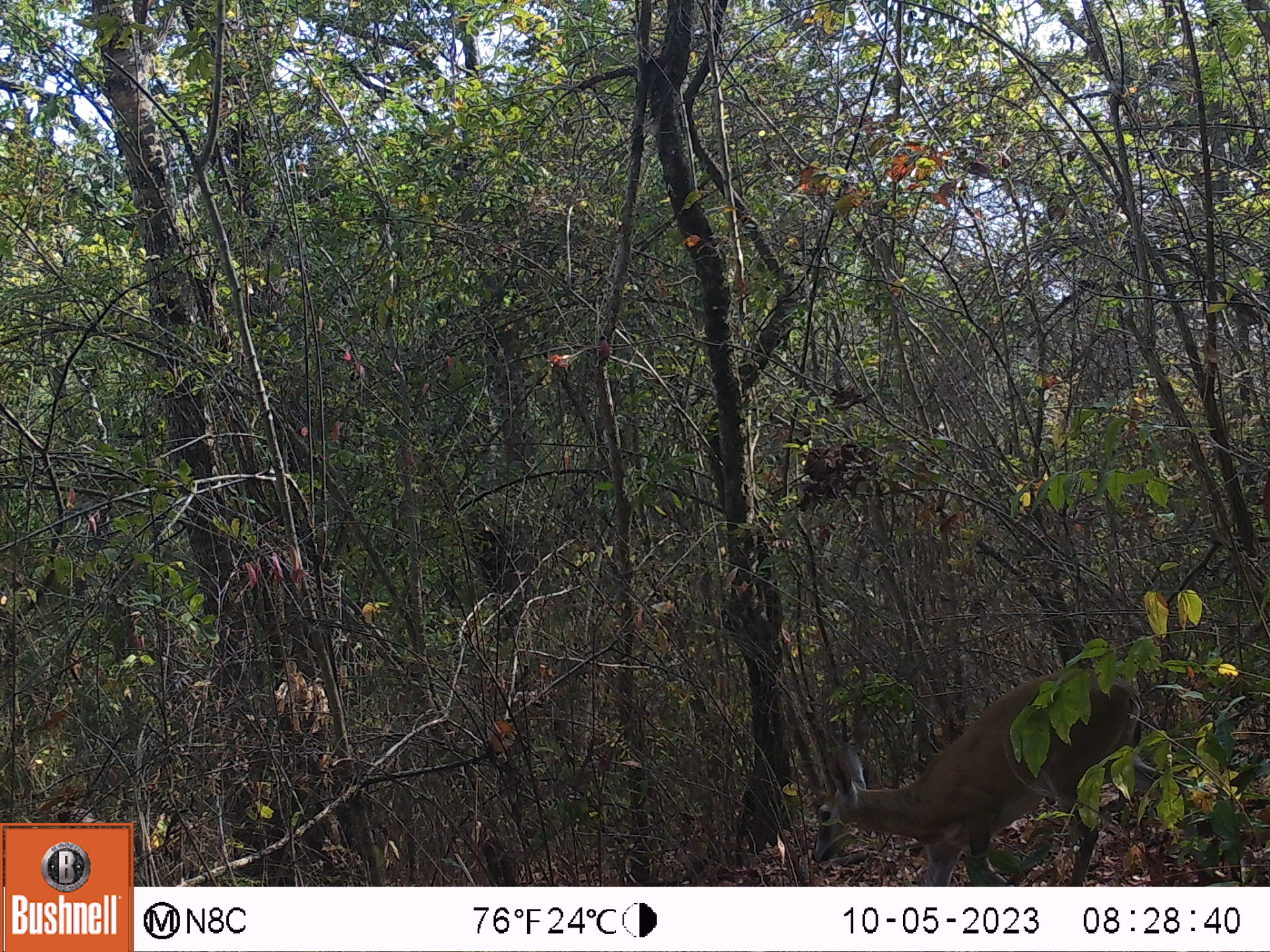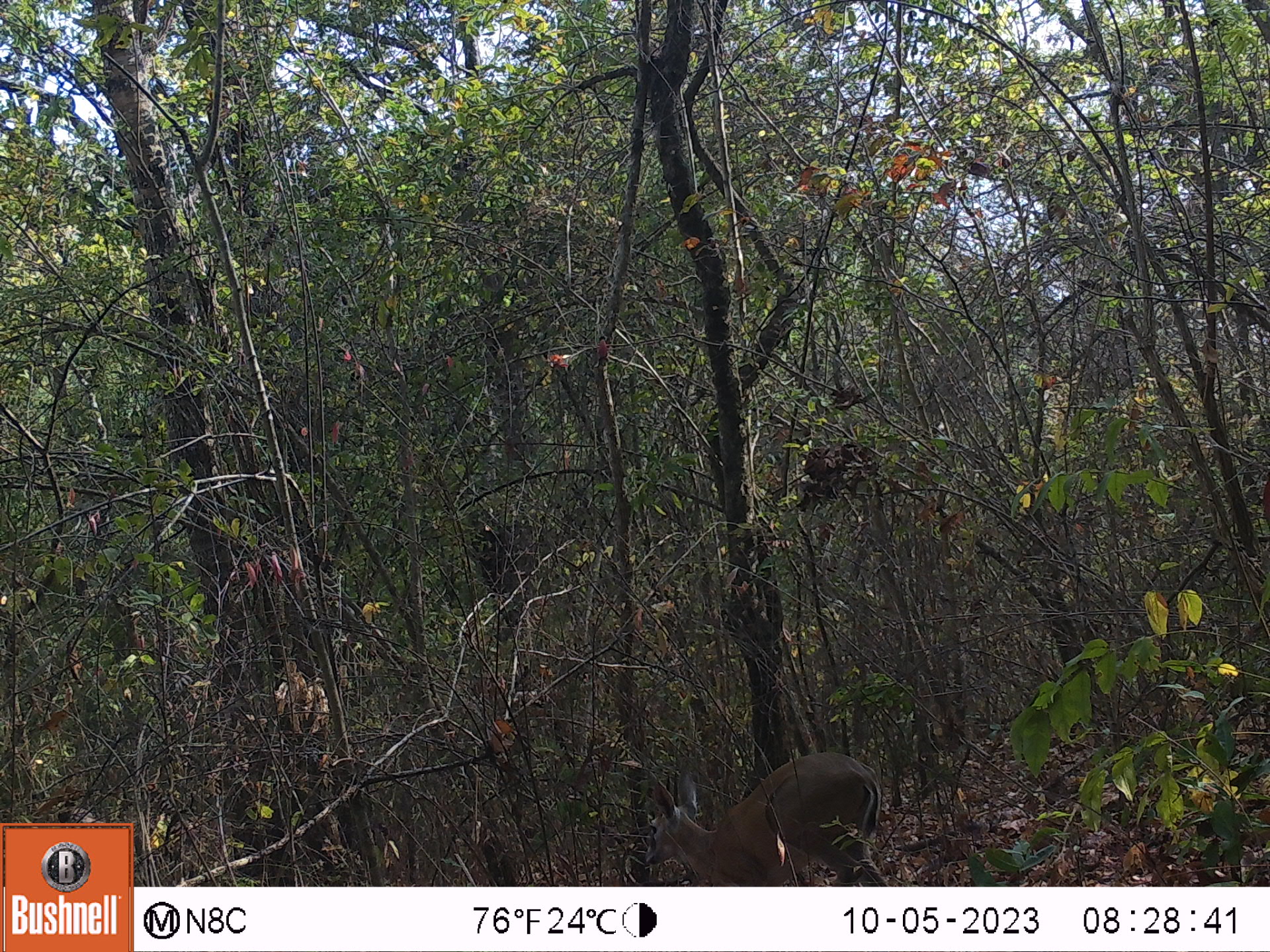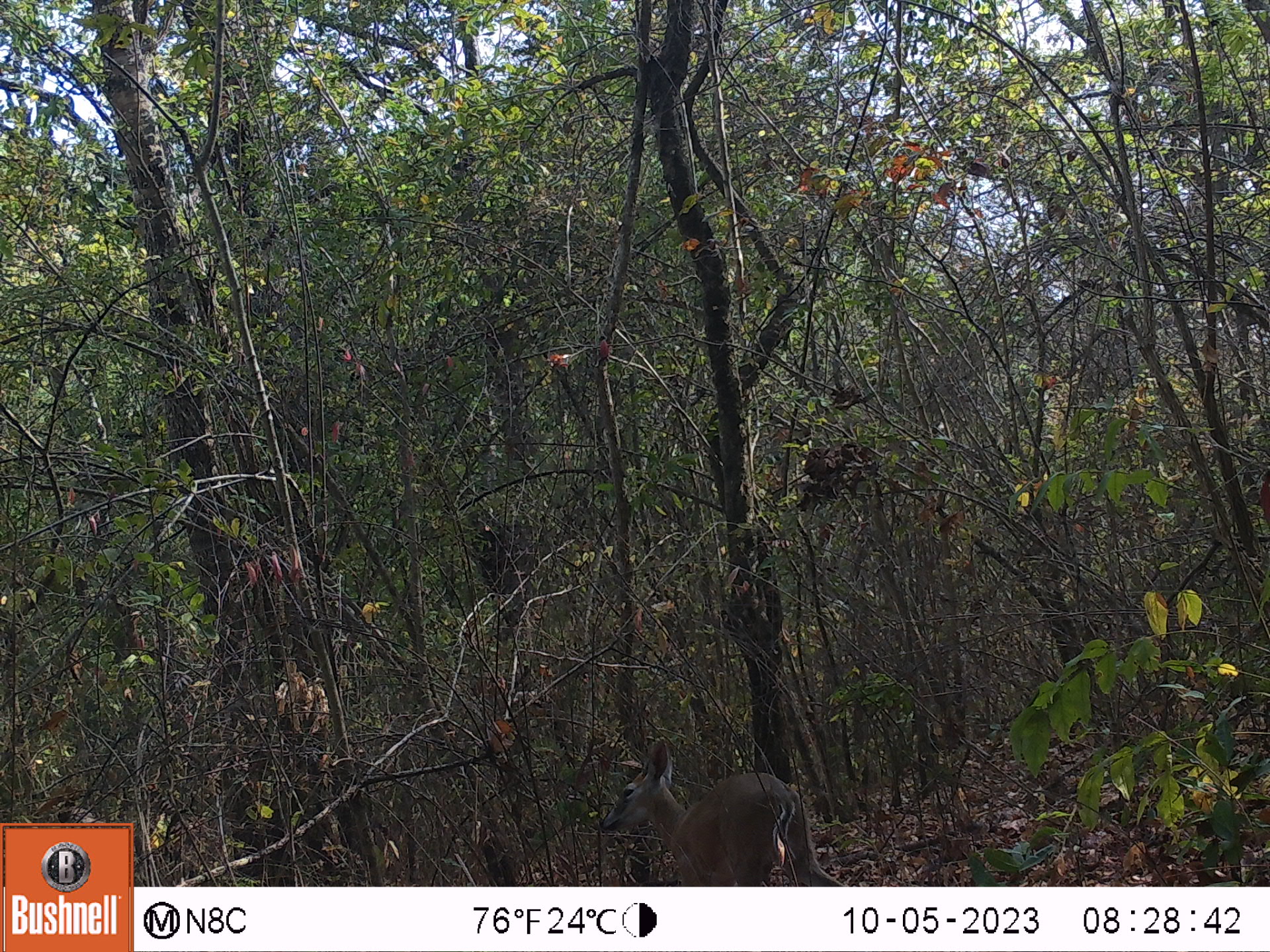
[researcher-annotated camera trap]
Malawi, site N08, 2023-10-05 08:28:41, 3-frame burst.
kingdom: Animalia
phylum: Chordata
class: Mammalia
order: Artiodactyla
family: Bovidae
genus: Sylvicapra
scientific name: Sylvicapra grimmia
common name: common duiker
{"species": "common duiker (Sylvicapra grimmia)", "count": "1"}